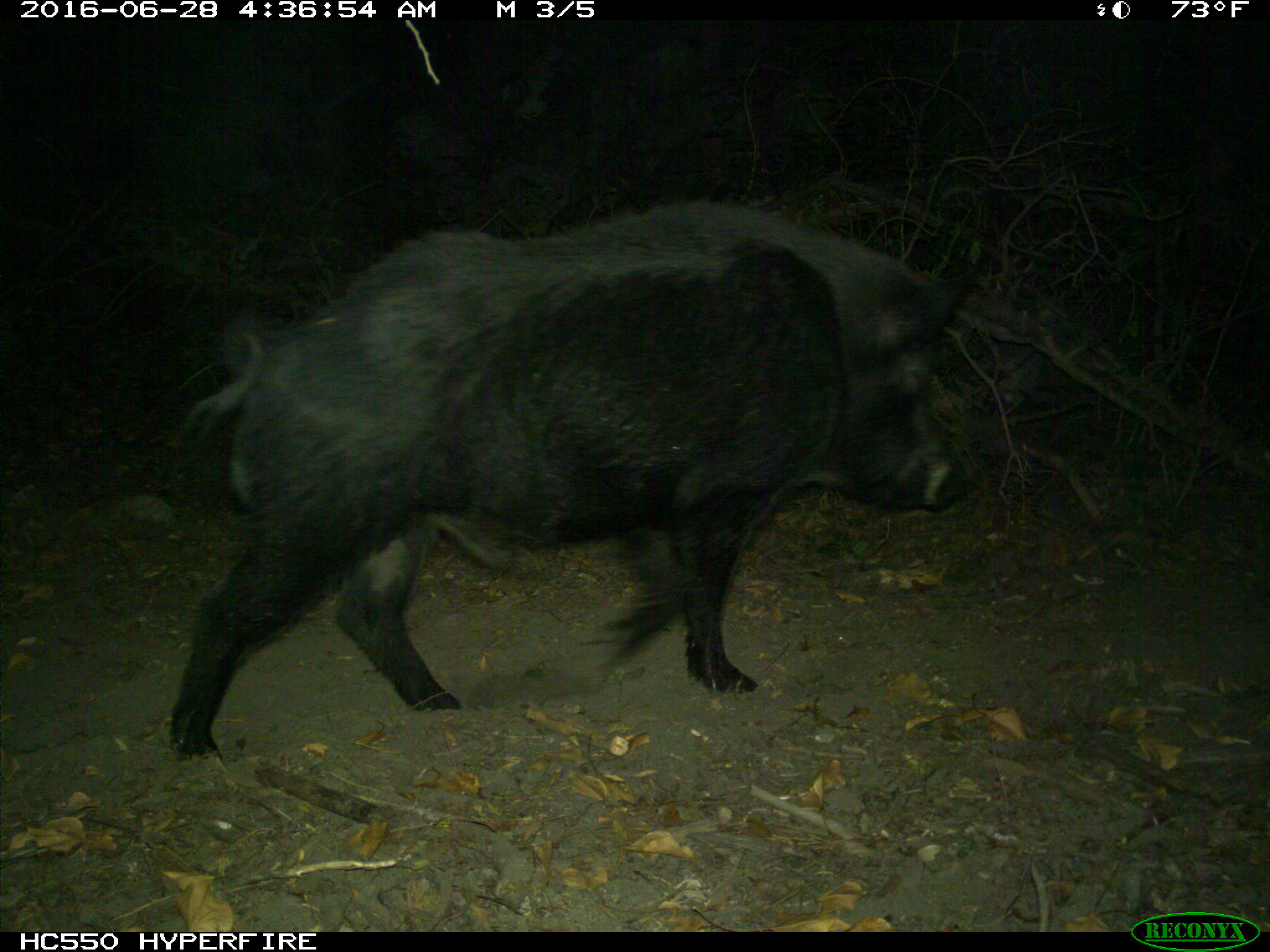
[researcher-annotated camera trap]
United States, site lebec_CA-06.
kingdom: Animalia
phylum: Chordata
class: Mammalia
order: Artiodactyla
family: Suidae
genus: Sus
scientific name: Sus scrofa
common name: wild boar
Sus scrofa (wild boar).